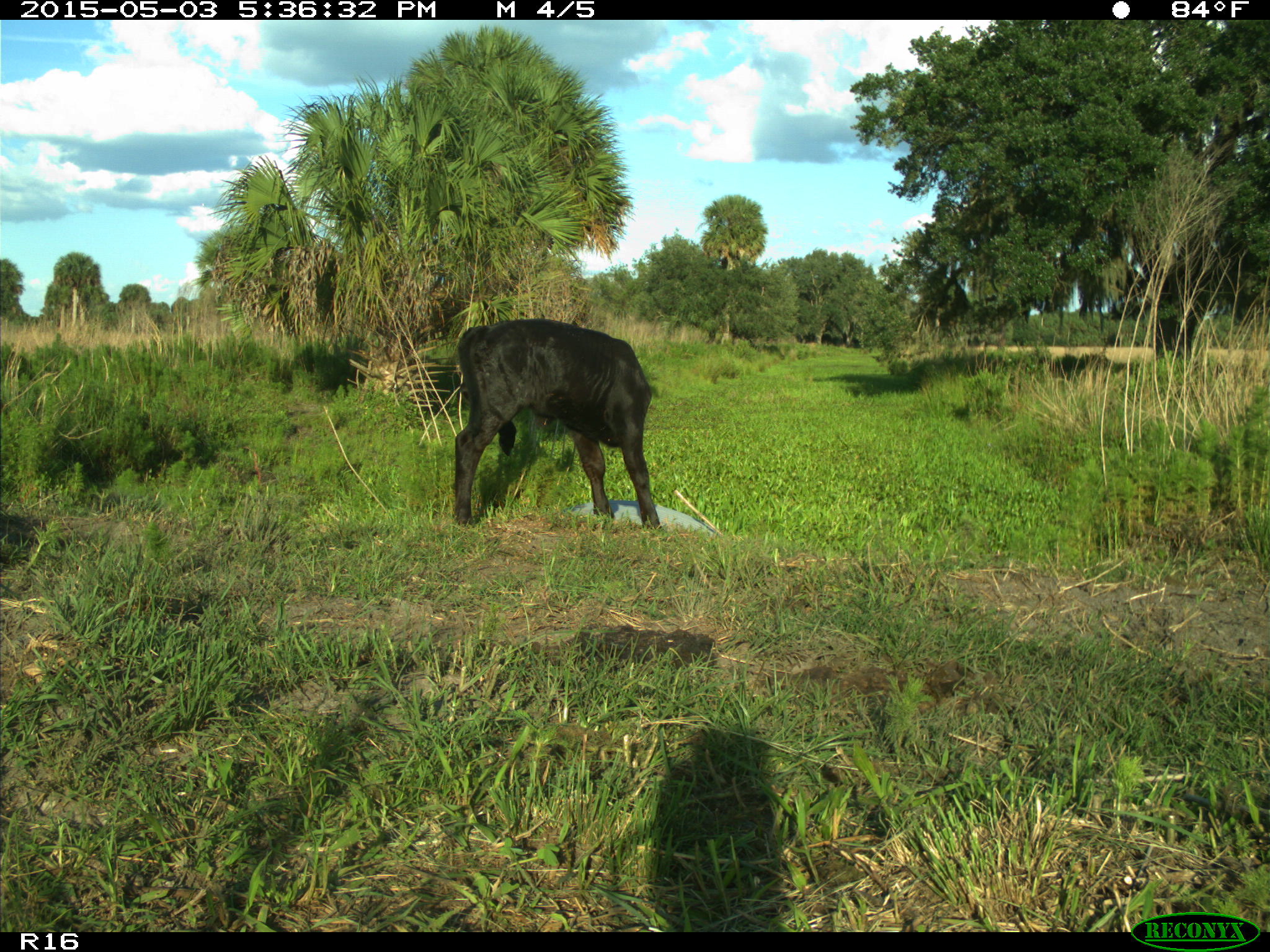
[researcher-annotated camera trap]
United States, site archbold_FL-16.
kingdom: Animalia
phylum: Chordata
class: Mammalia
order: Artiodactyla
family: Bovidae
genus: Bos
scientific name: Bos taurus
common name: domestic cow